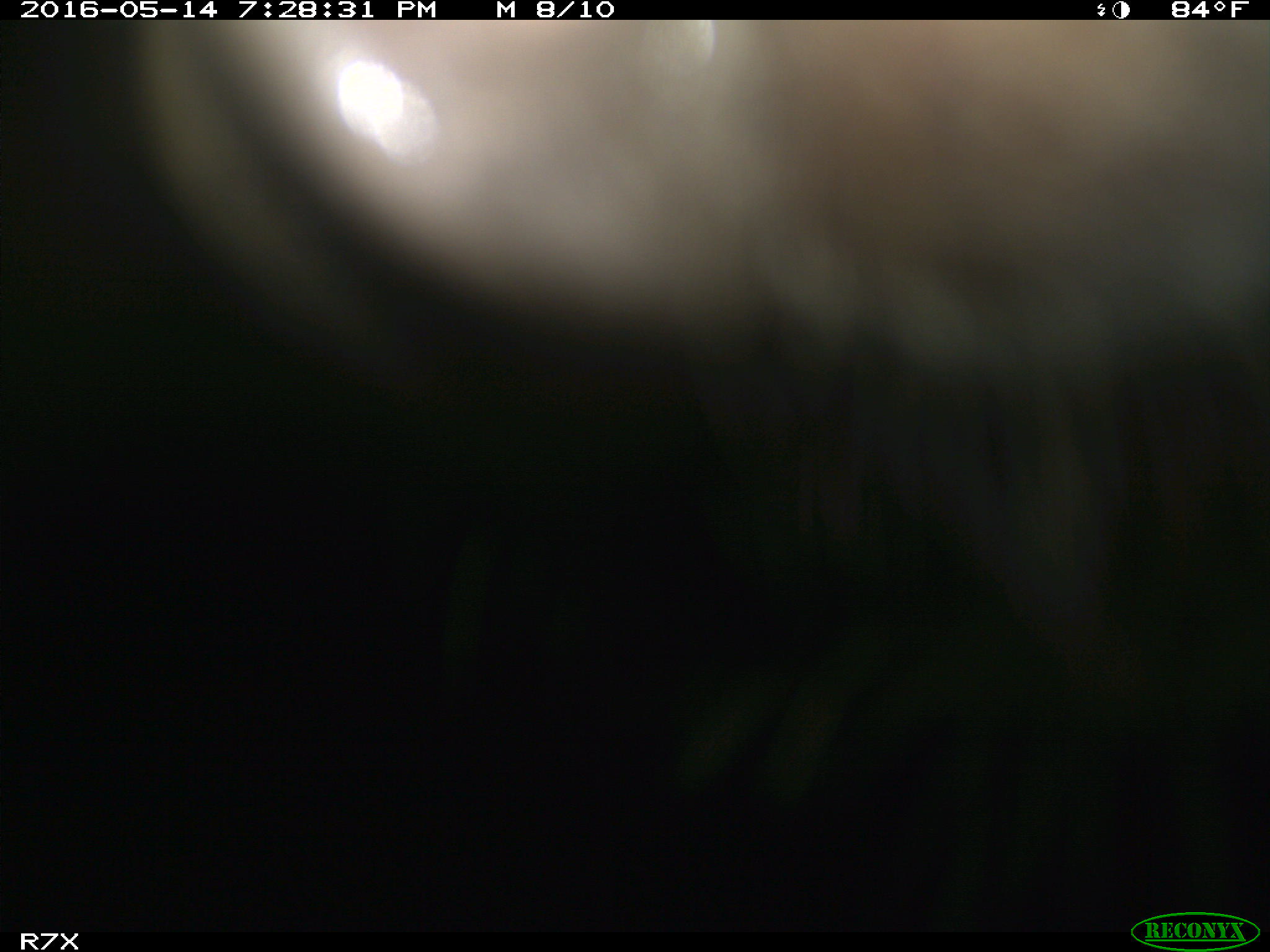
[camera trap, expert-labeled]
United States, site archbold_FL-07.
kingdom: Animalia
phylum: Chordata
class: Mammalia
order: Artiodactyla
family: Bovidae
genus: Bos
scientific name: Bos taurus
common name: domestic cow